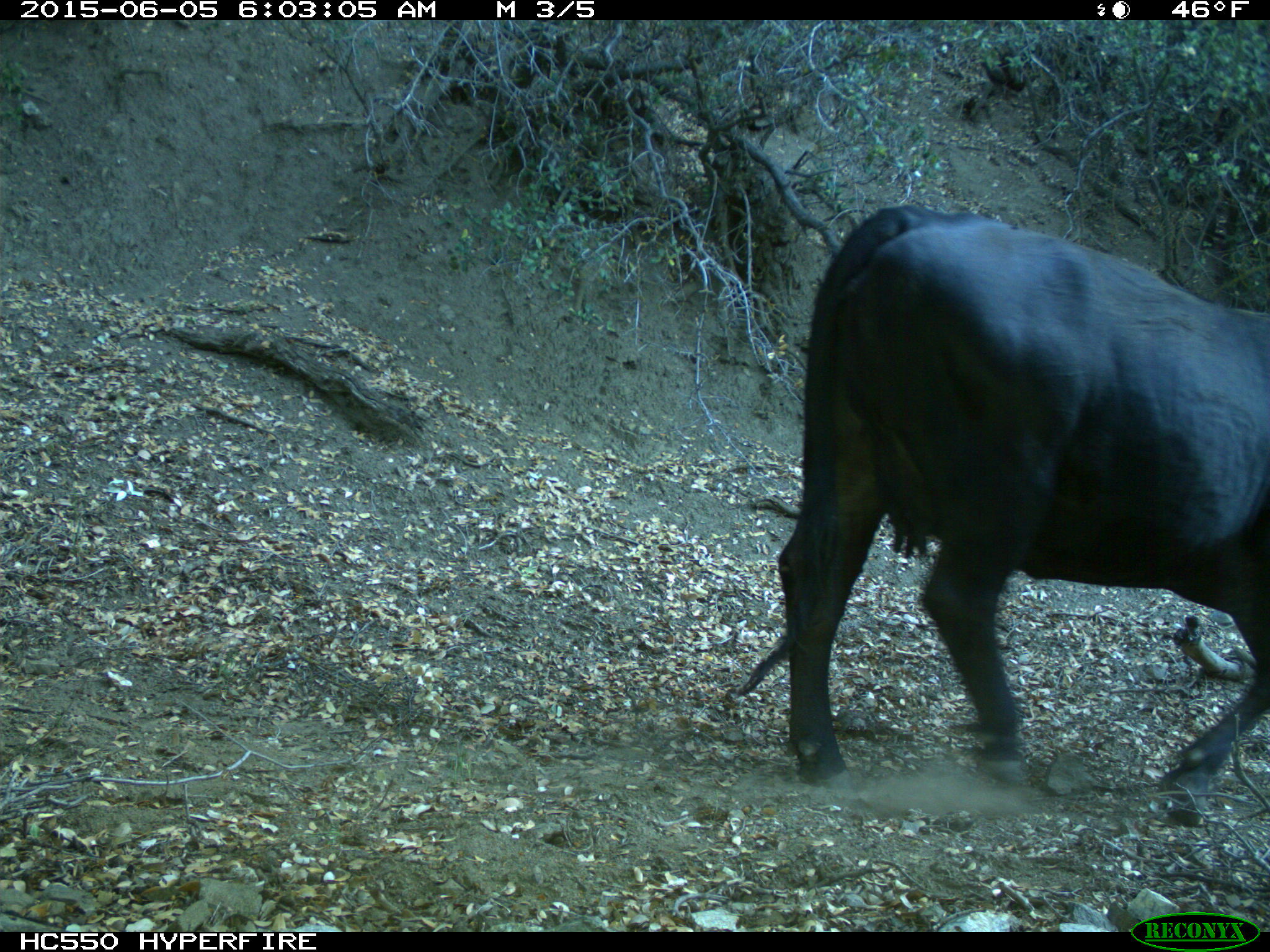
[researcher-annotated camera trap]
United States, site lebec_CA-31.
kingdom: Animalia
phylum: Chordata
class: Mammalia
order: Artiodactyla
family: Bovidae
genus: Bos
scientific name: Bos taurus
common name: domestic cow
Bos taurus (domestic cow).